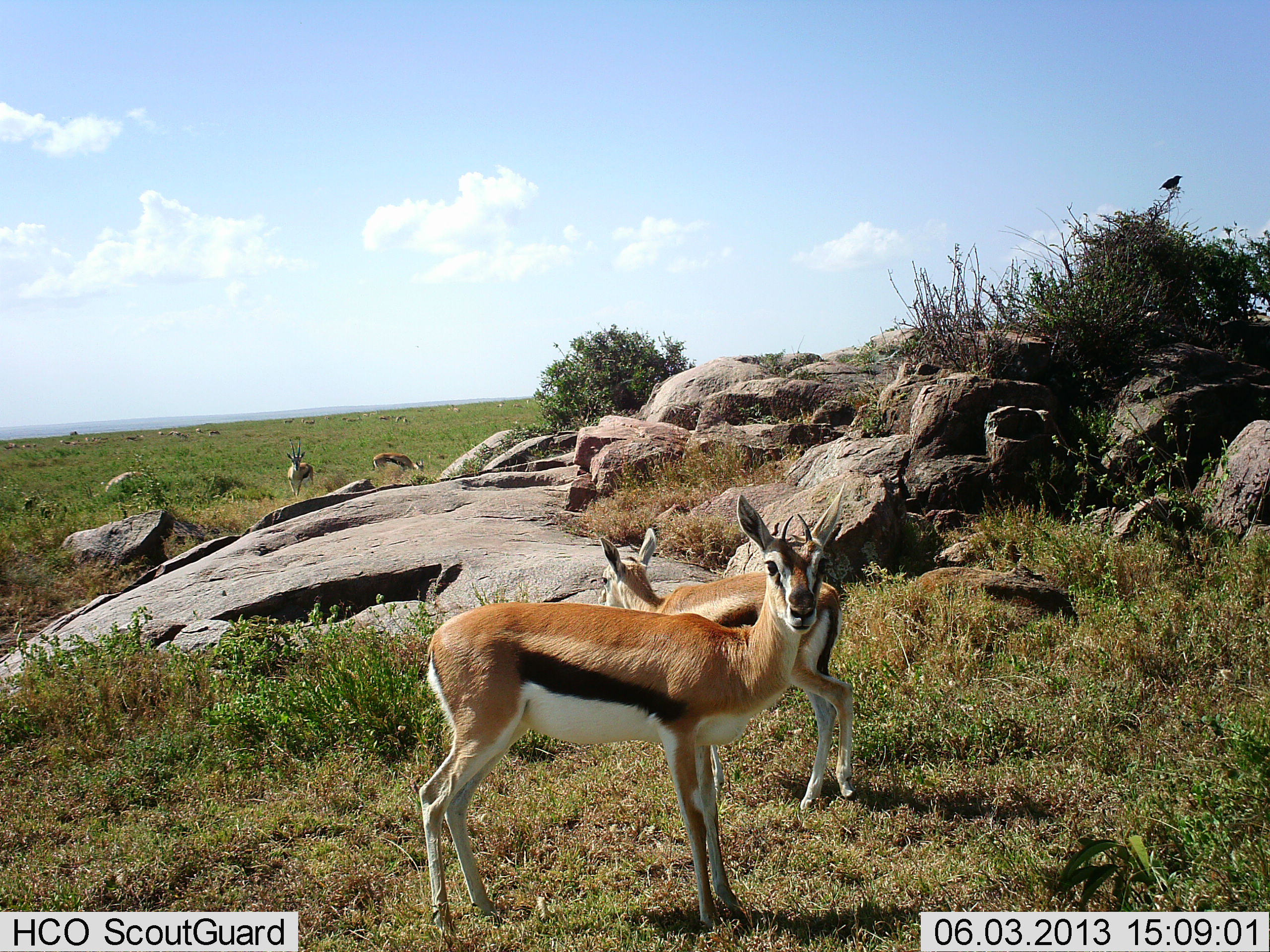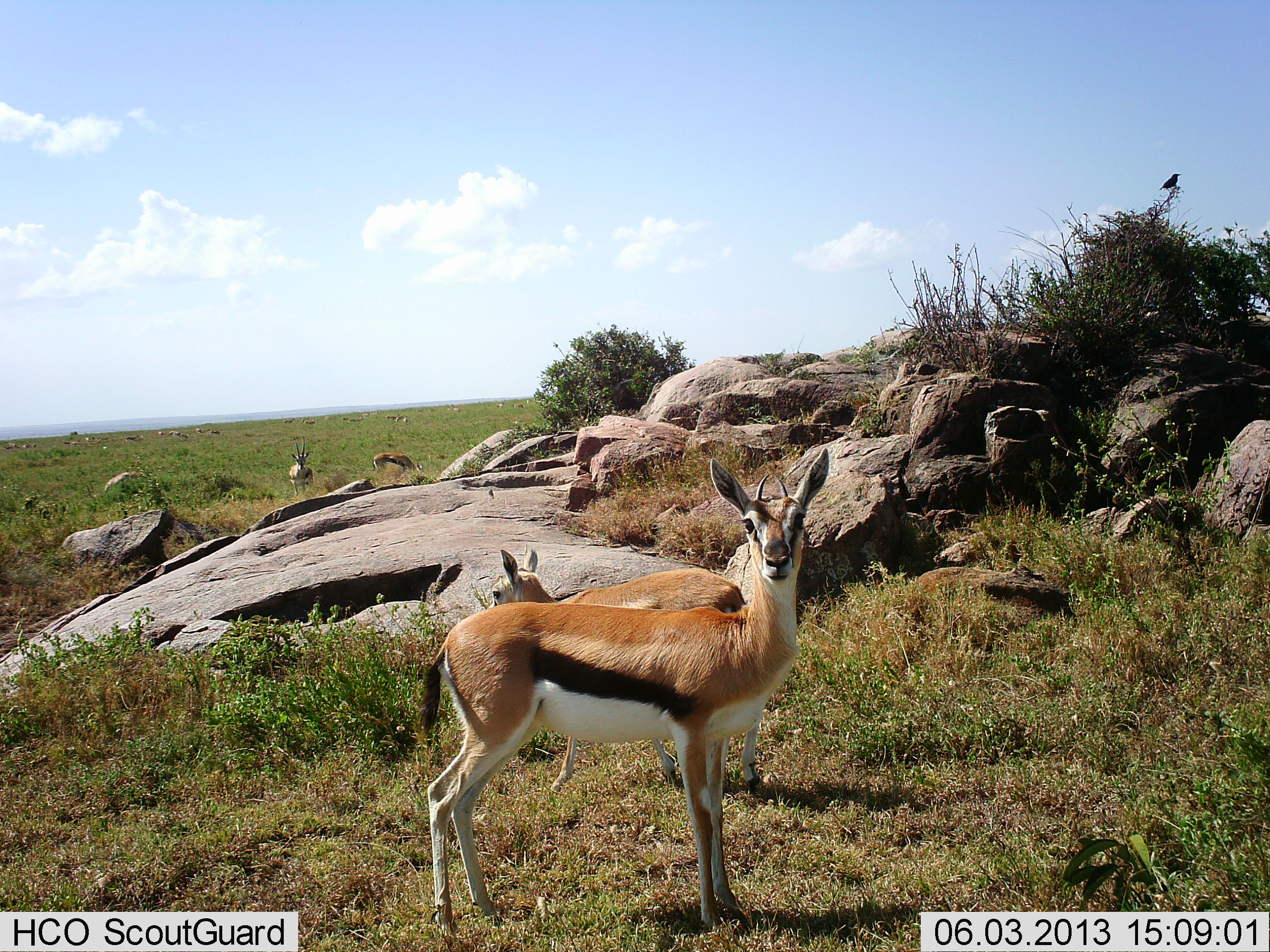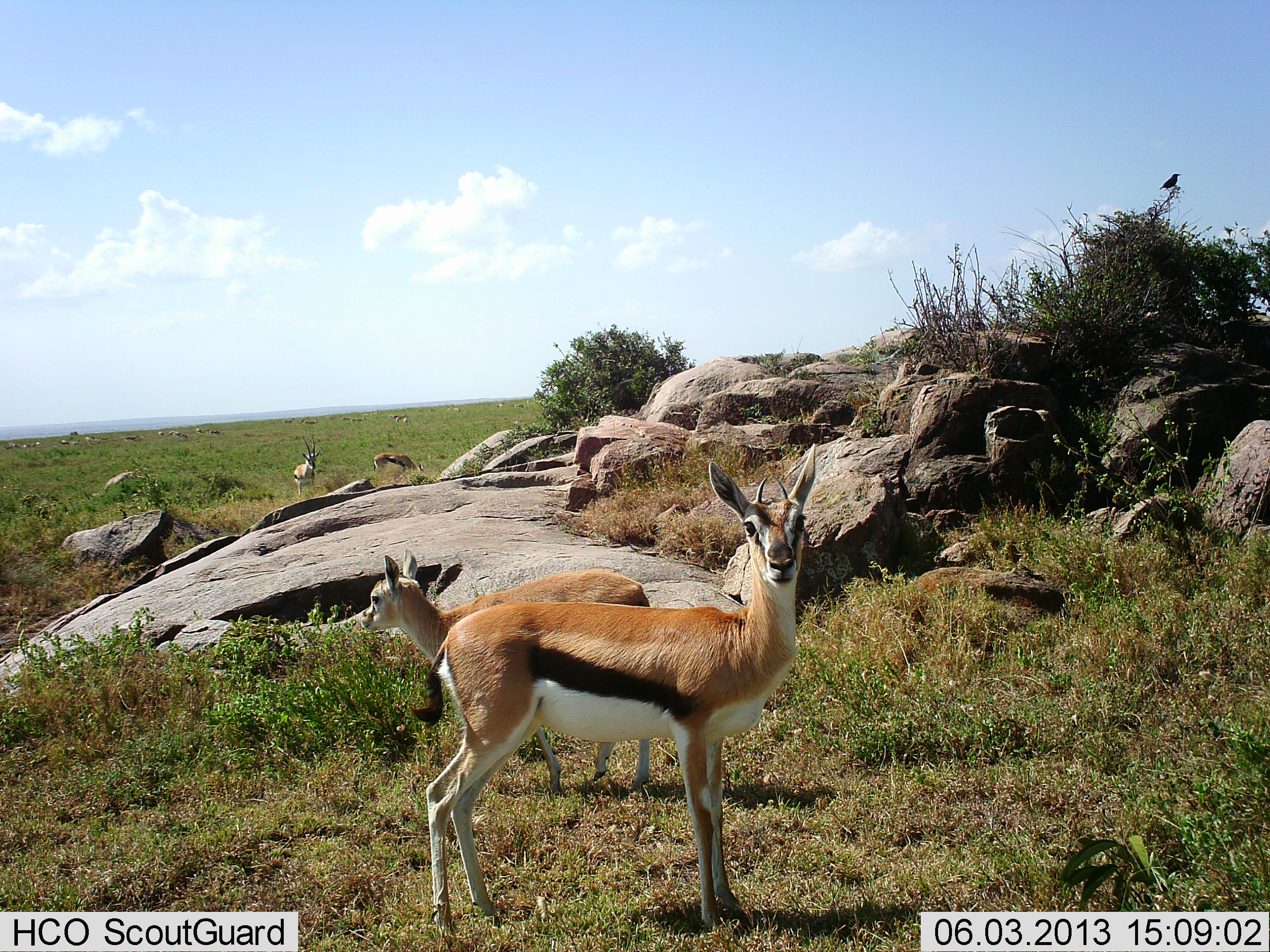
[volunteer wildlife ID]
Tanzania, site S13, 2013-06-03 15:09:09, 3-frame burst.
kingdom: Animalia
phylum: Chordata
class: Mammalia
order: Artiodactyla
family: Bovidae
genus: Eudorcas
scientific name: Eudorcas thomsonii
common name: thomson's gazelle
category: gazellethomsons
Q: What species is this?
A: Gazellethomsons (thomson's gazelle) (Eudorcas thomsonii).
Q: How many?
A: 4.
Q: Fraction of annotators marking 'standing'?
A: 100%.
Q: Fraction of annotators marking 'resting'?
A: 0%.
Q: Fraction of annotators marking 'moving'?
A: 21%.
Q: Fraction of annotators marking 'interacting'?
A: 0%.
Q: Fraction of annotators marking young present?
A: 16%.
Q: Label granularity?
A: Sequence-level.